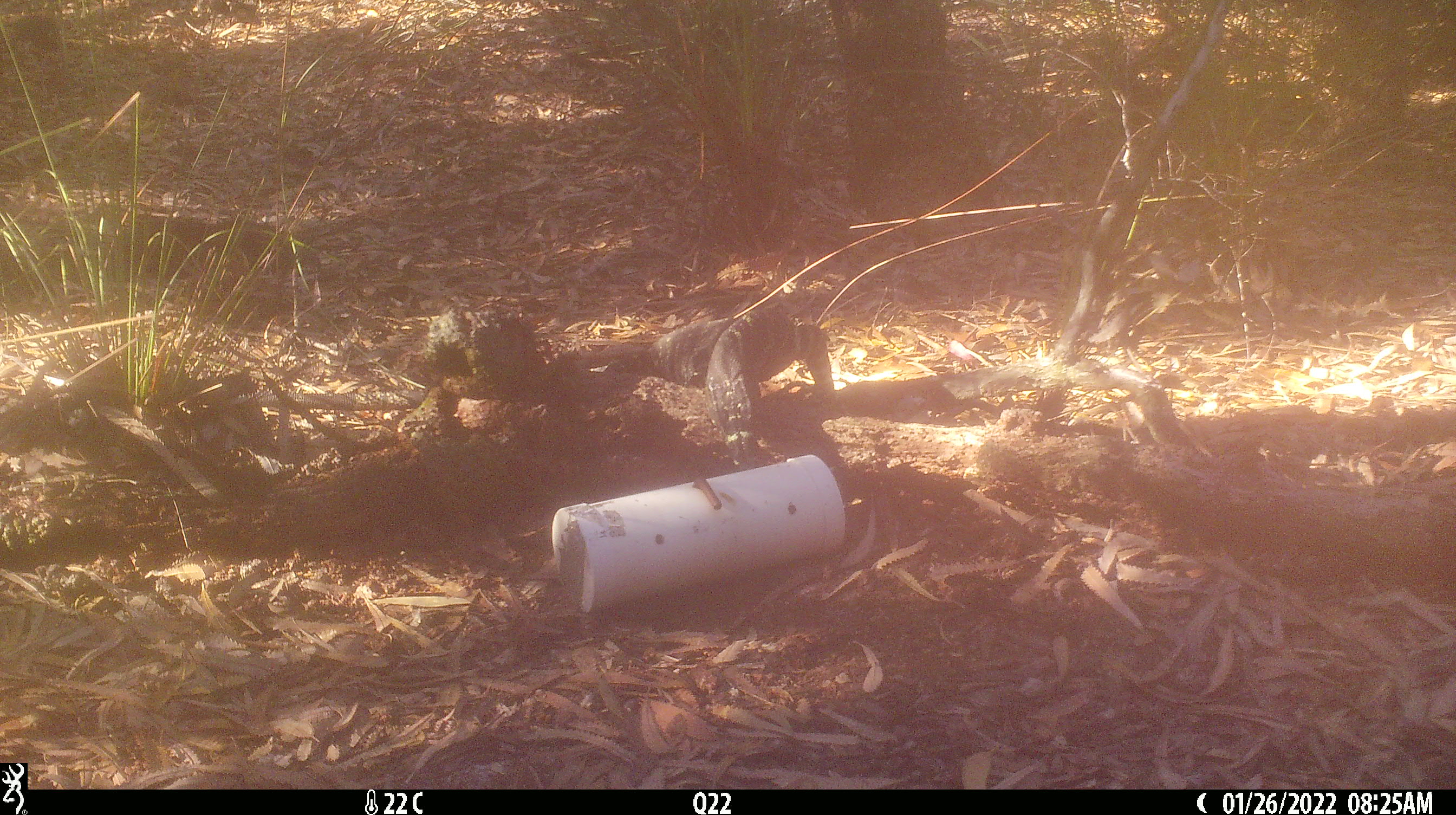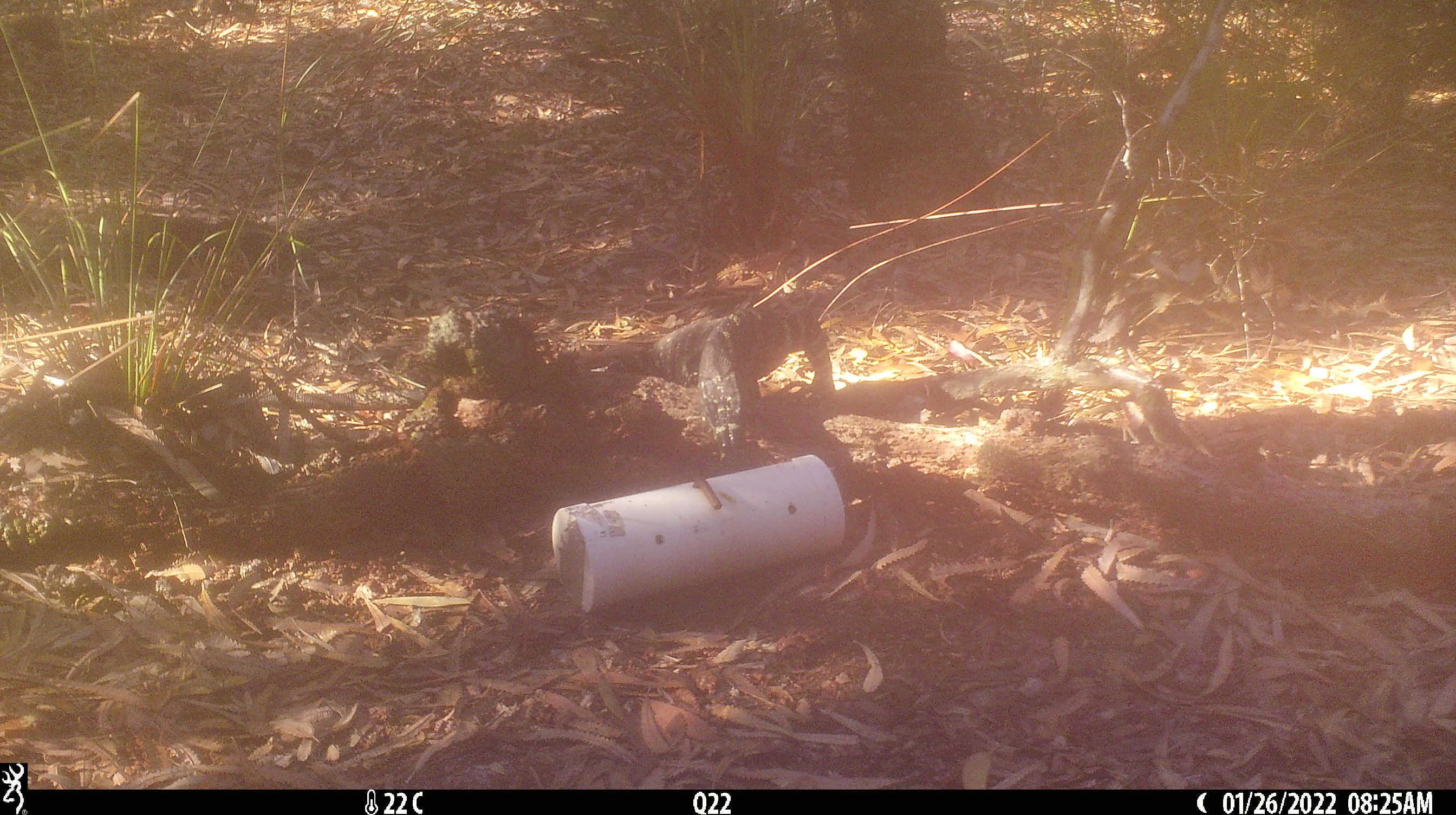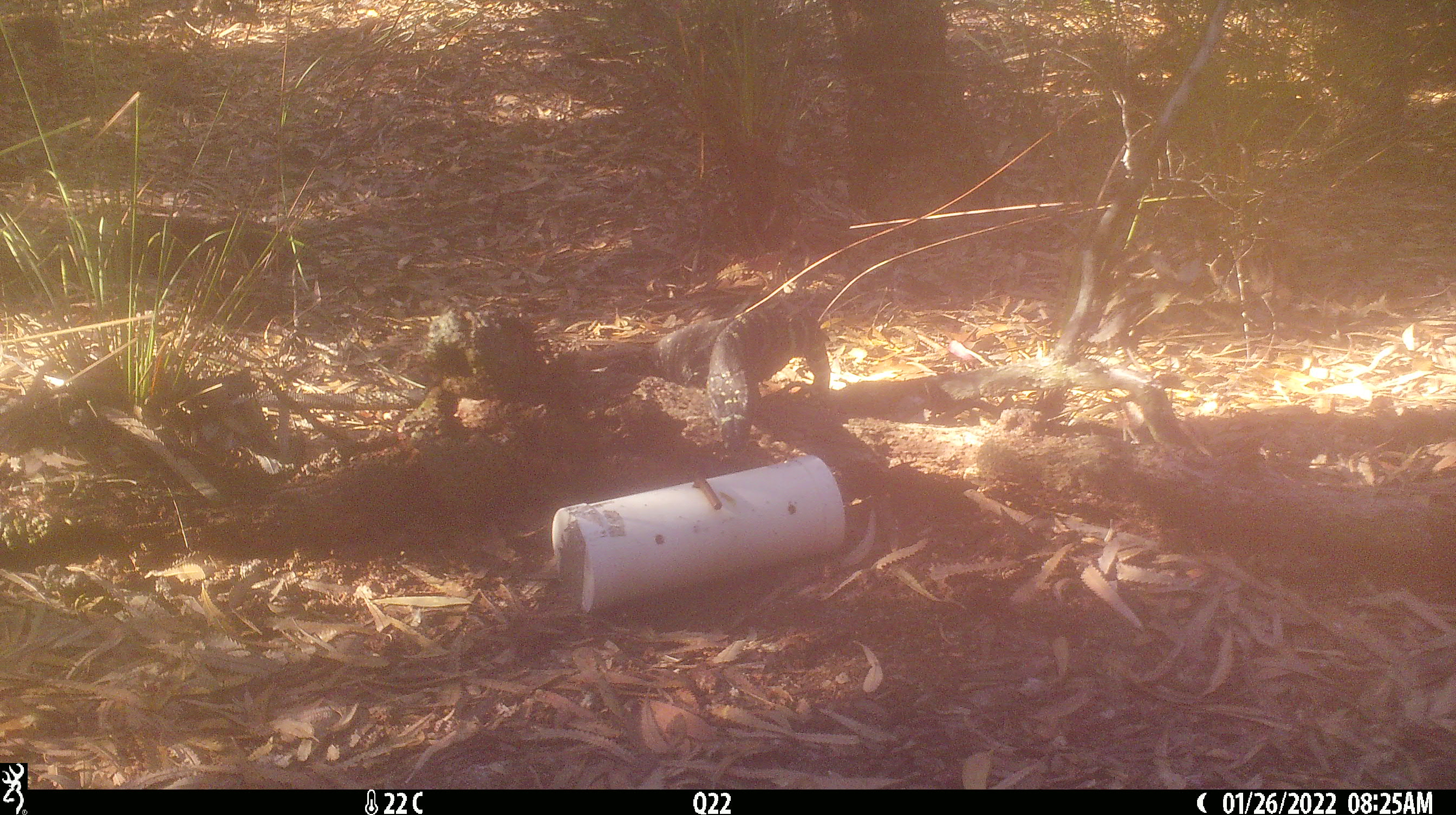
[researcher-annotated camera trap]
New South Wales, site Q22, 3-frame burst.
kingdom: Animalia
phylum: Chordata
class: Reptilia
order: Squamata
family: Varanidae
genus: Varanus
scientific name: Varanus varius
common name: lace monitor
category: goanna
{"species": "goanna (lace monitor) (Varanus varius)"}